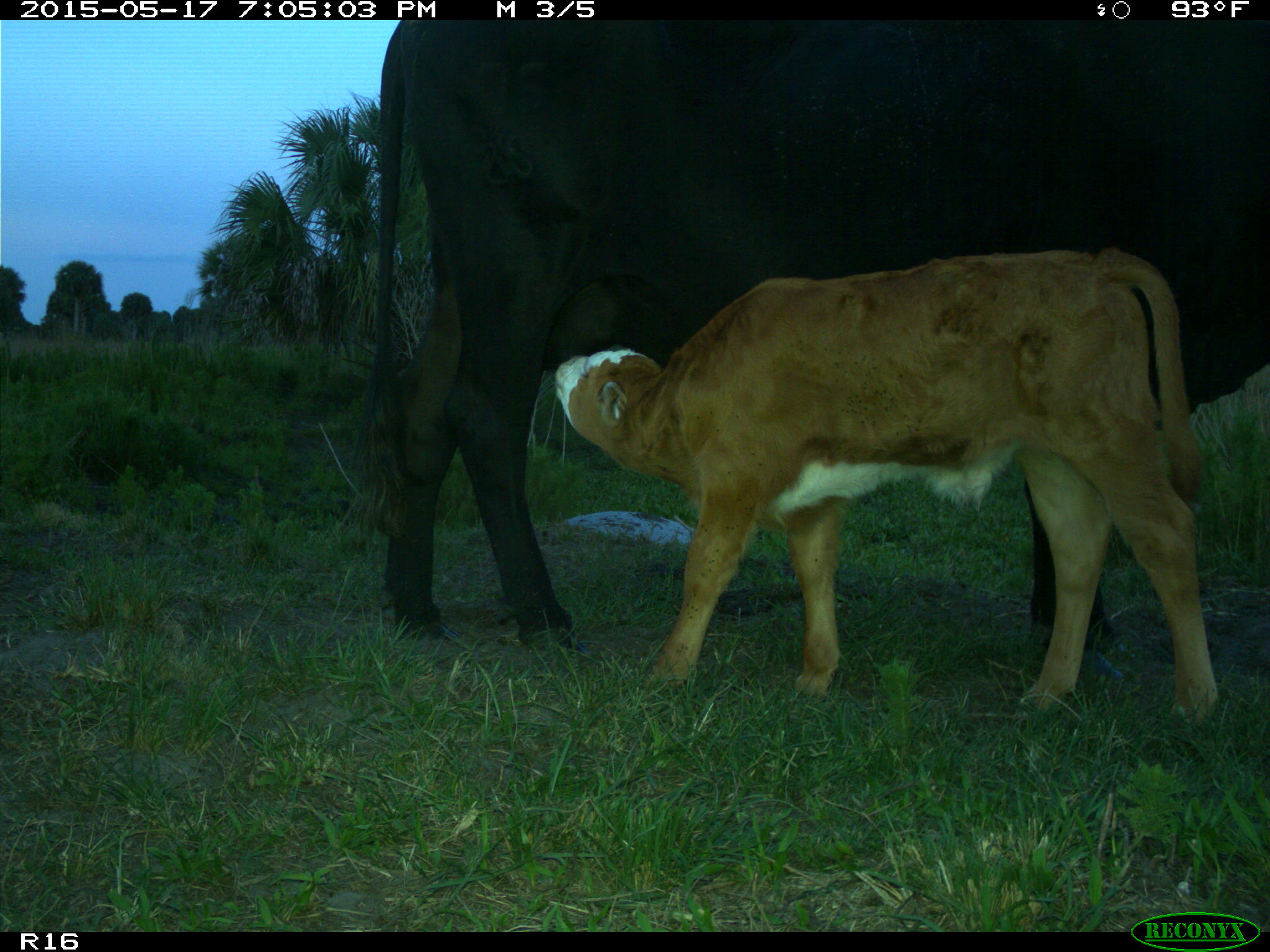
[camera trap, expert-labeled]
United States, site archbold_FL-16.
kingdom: Animalia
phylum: Chordata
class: Mammalia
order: Artiodactyla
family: Bovidae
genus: Bos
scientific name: Bos taurus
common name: domestic cow